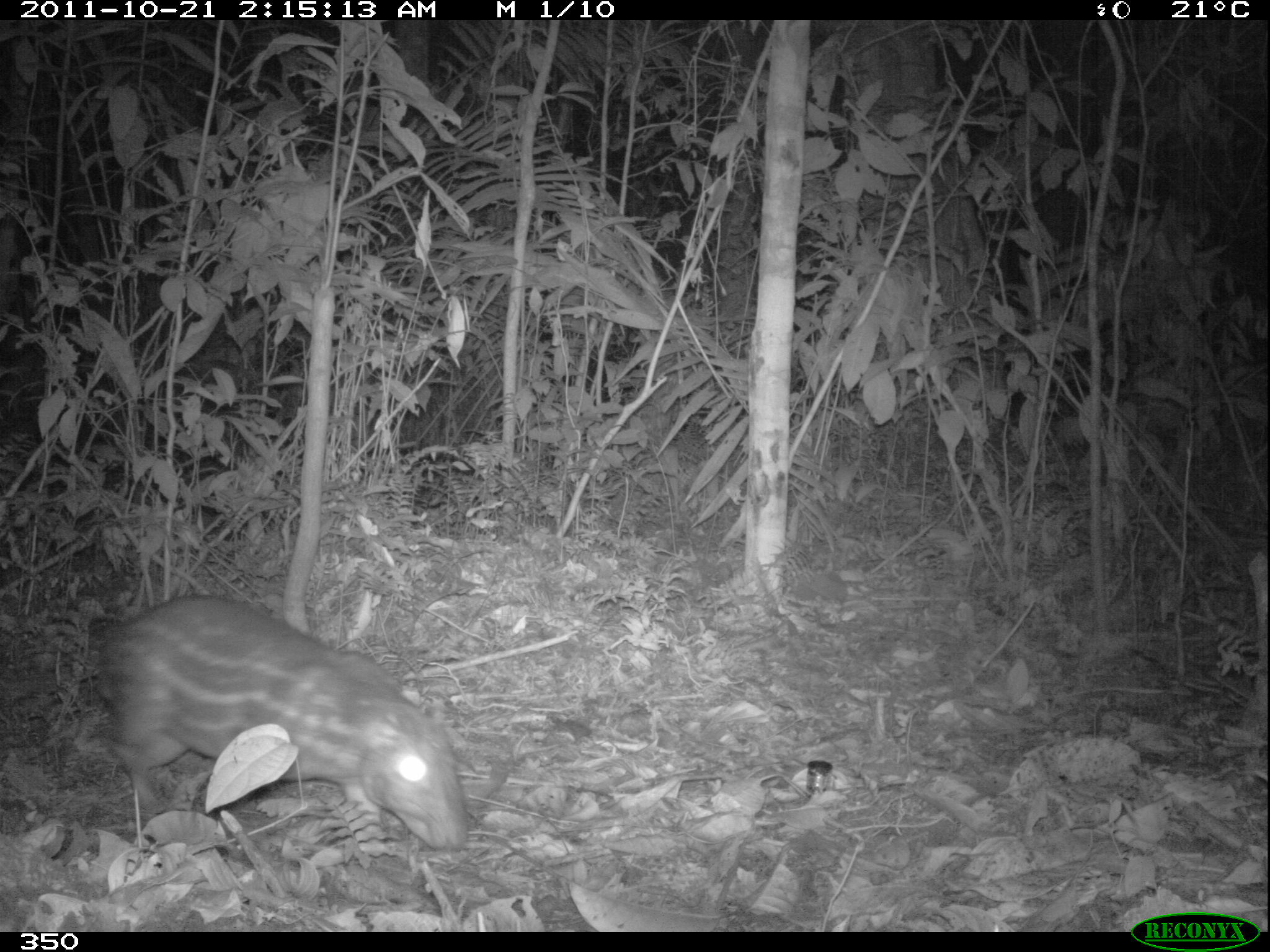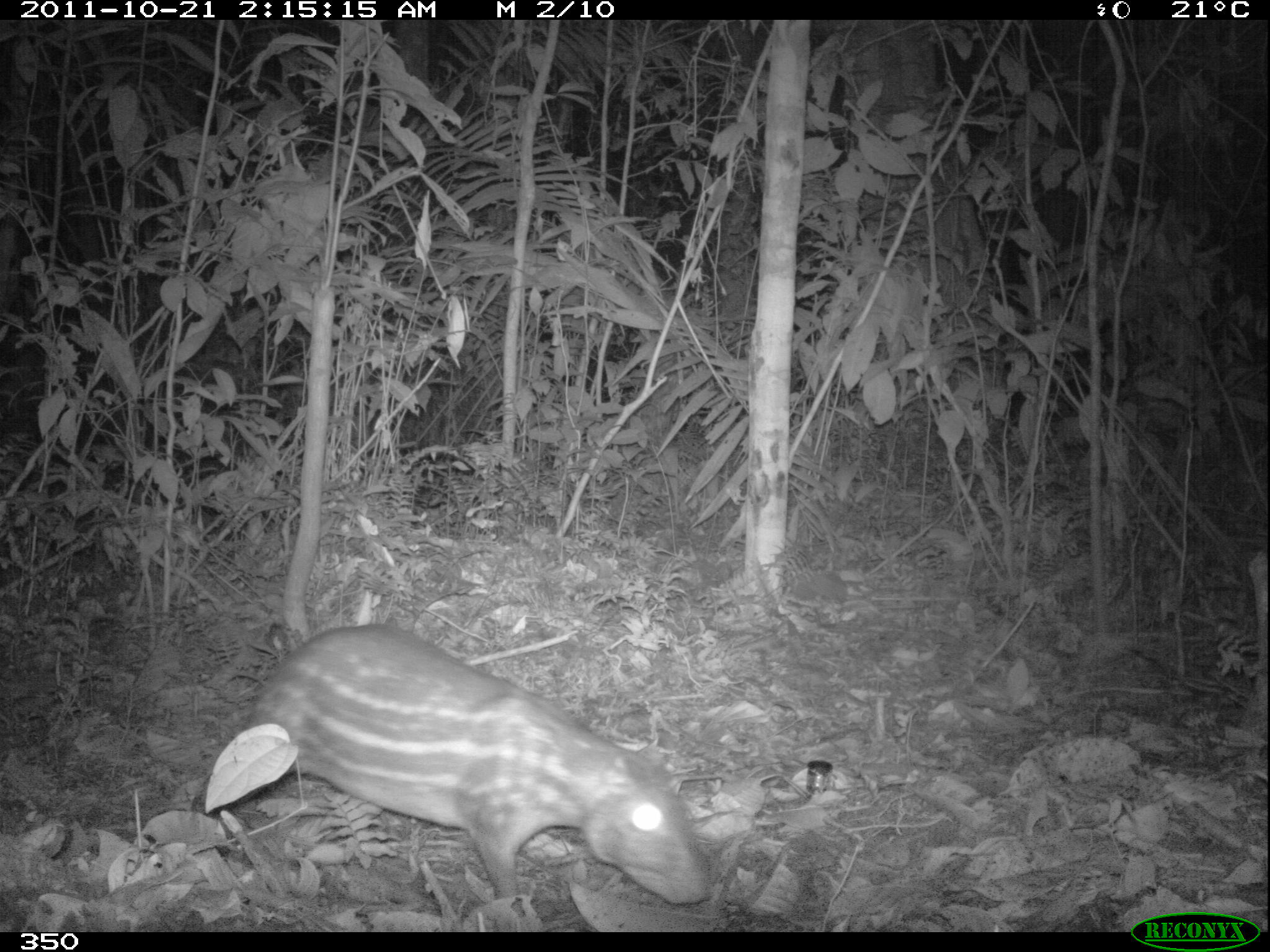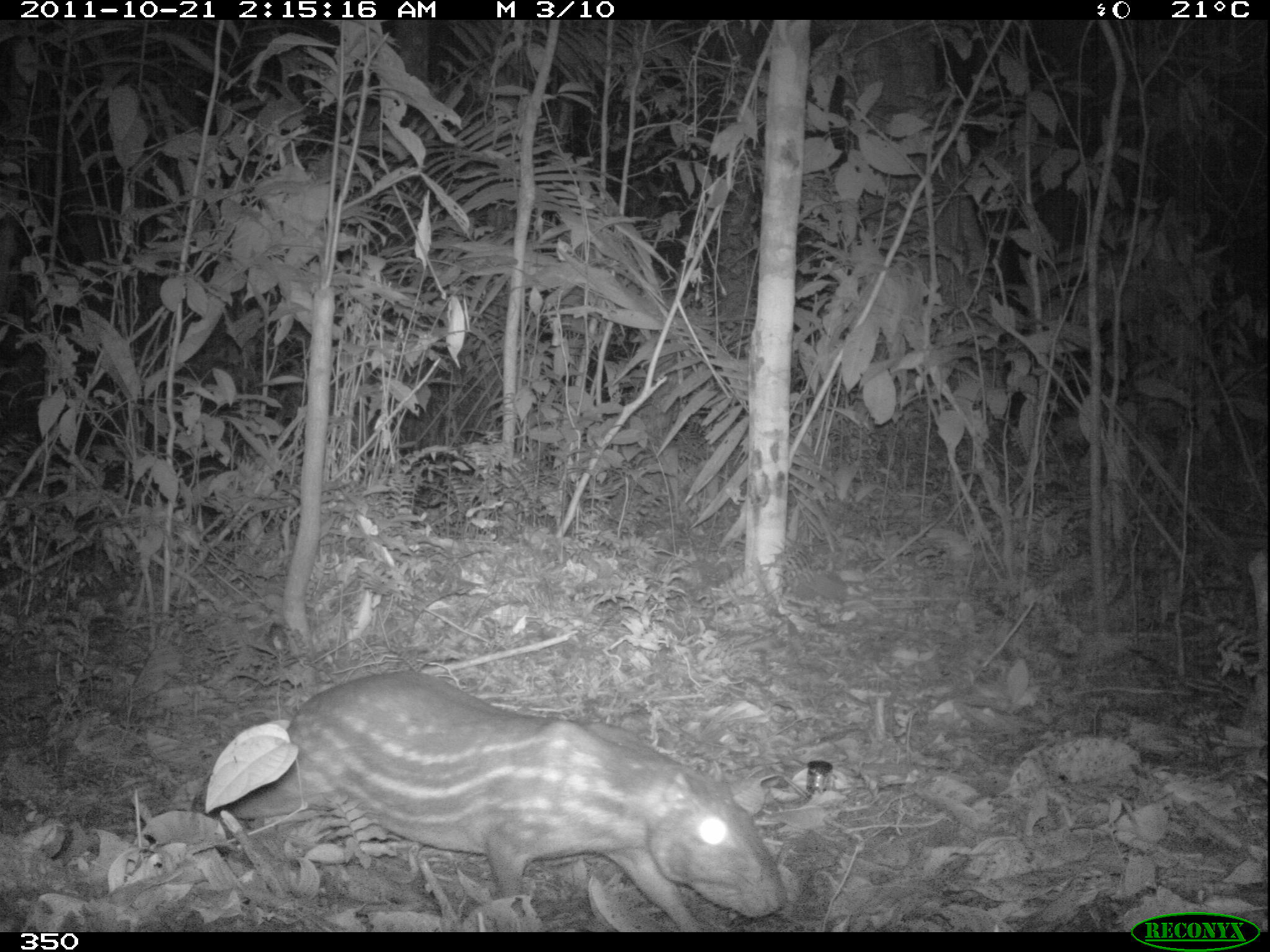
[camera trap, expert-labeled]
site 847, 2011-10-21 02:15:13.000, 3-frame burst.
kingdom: Animalia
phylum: Chordata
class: Mammalia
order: Rodentia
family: Cuniculidae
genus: Cuniculus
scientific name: Cuniculus paca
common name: spotted paca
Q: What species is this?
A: Cuniculus paca (spotted paca).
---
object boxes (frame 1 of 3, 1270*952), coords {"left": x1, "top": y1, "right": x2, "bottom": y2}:
cuniculus paca: {"left": 94, "top": 593, "right": 470, "bottom": 854}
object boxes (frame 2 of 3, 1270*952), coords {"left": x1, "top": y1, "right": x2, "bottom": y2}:
cuniculus paca: {"left": 242, "top": 622, "right": 713, "bottom": 906}